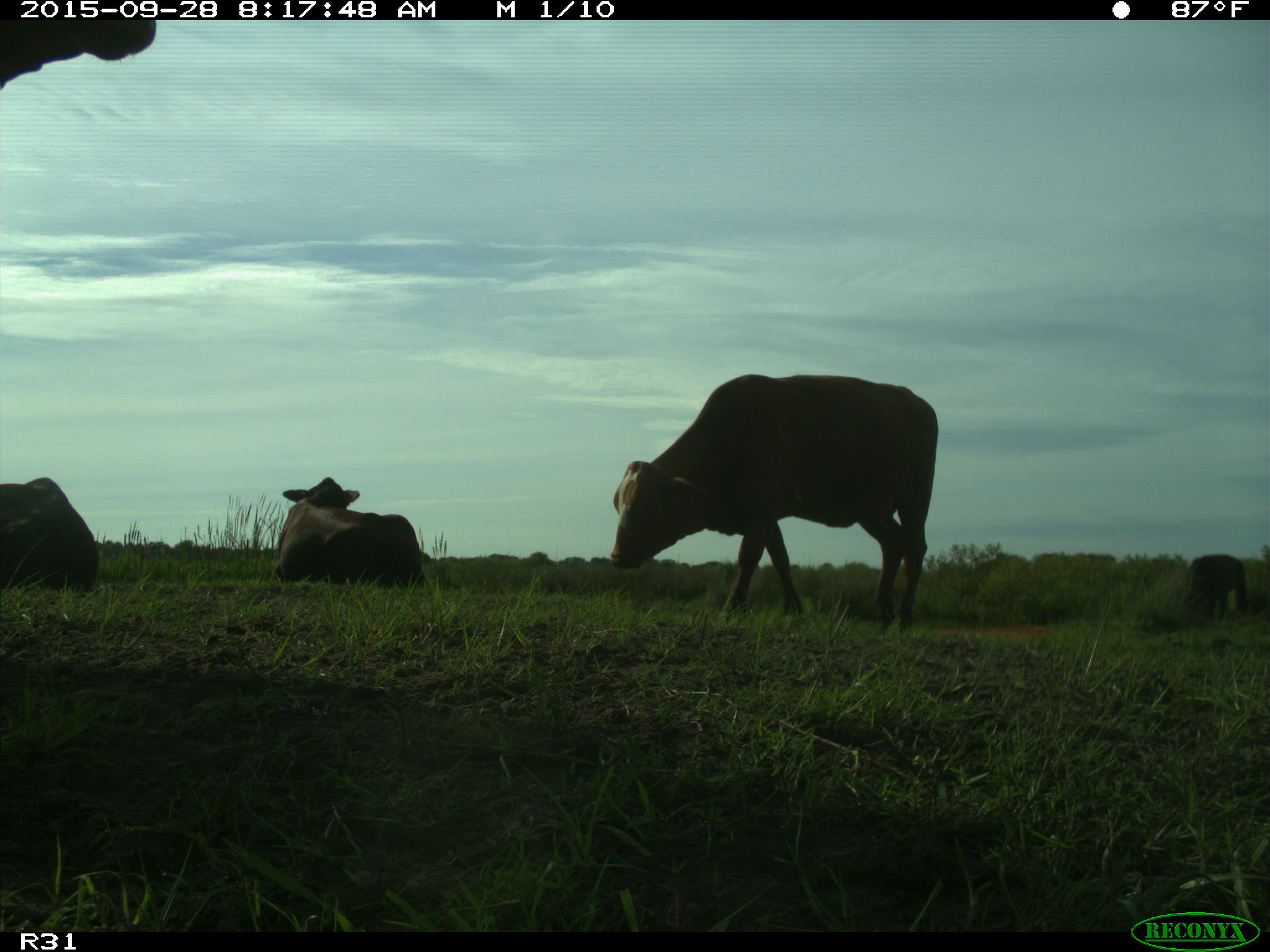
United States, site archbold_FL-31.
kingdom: Animalia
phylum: Chordata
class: Mammalia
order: Artiodactyla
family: Bovidae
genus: Bos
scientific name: Bos taurus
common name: domestic cow